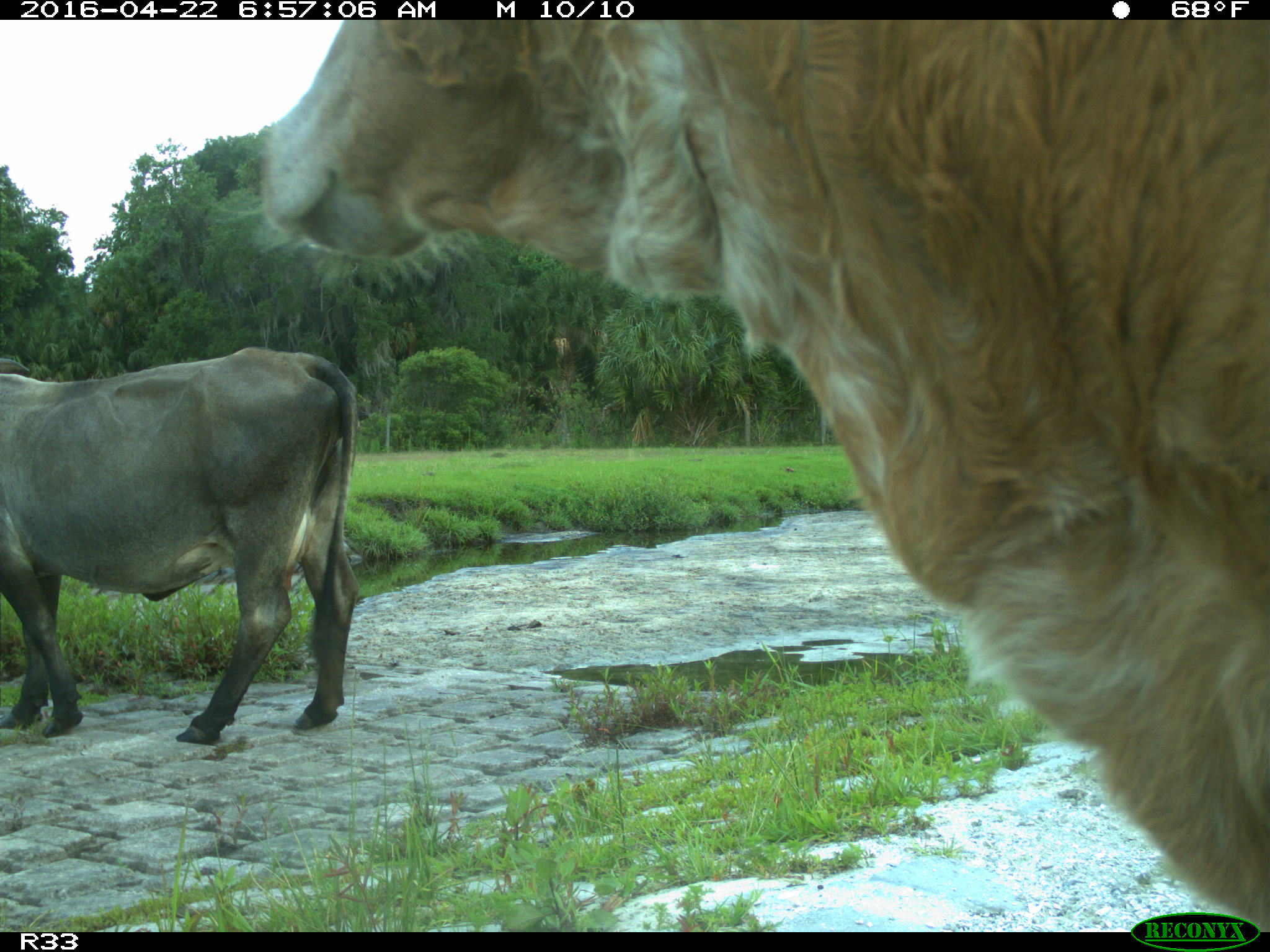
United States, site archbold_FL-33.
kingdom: Animalia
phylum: Chordata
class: Mammalia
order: Artiodactyla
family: Bovidae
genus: Bos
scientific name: Bos taurus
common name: domestic cow